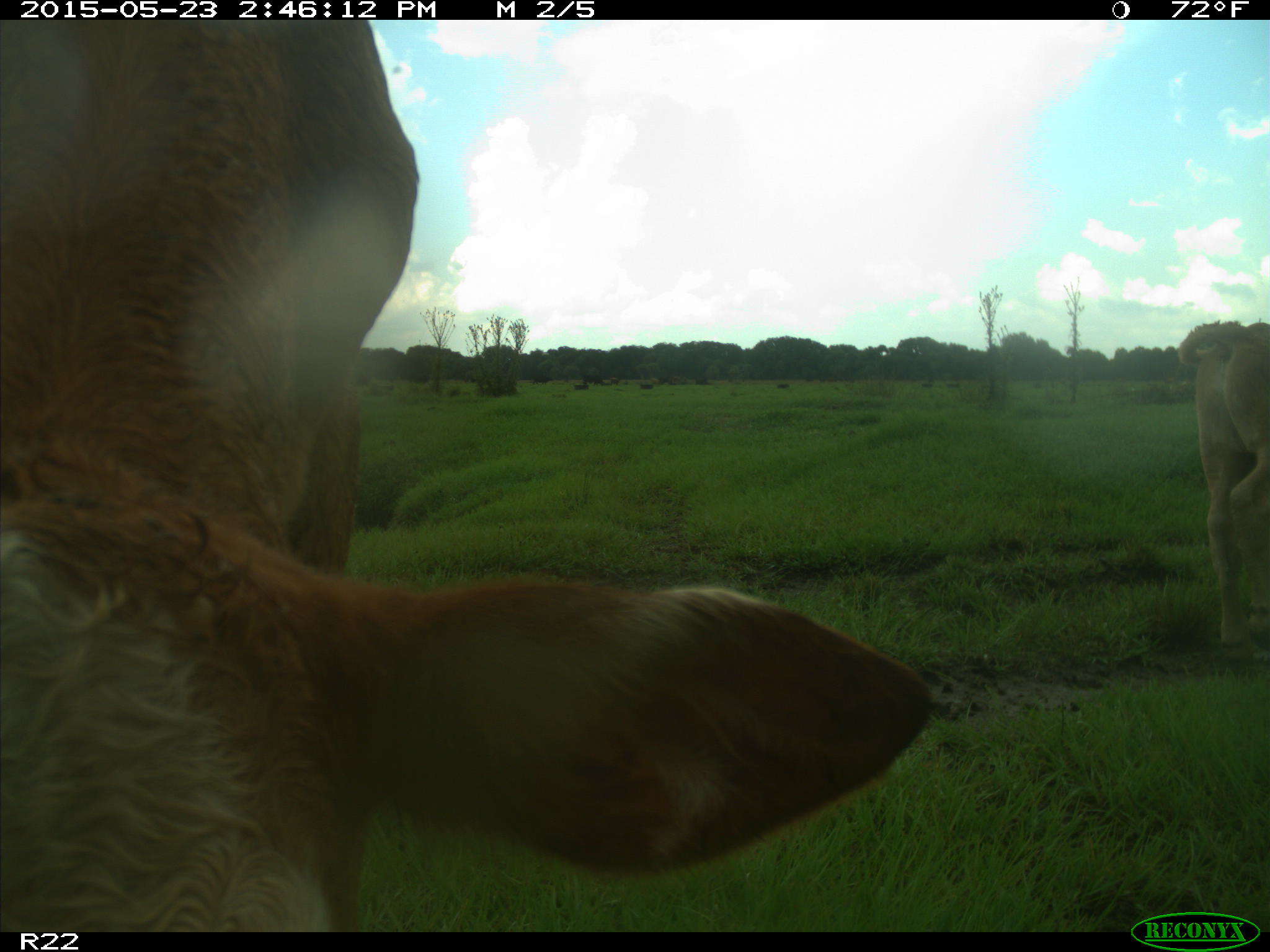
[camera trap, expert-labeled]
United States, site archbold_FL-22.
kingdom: Animalia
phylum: Chordata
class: Mammalia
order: Artiodactyla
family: Bovidae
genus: Bos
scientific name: Bos taurus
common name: domestic cow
Bos taurus (domestic cow).